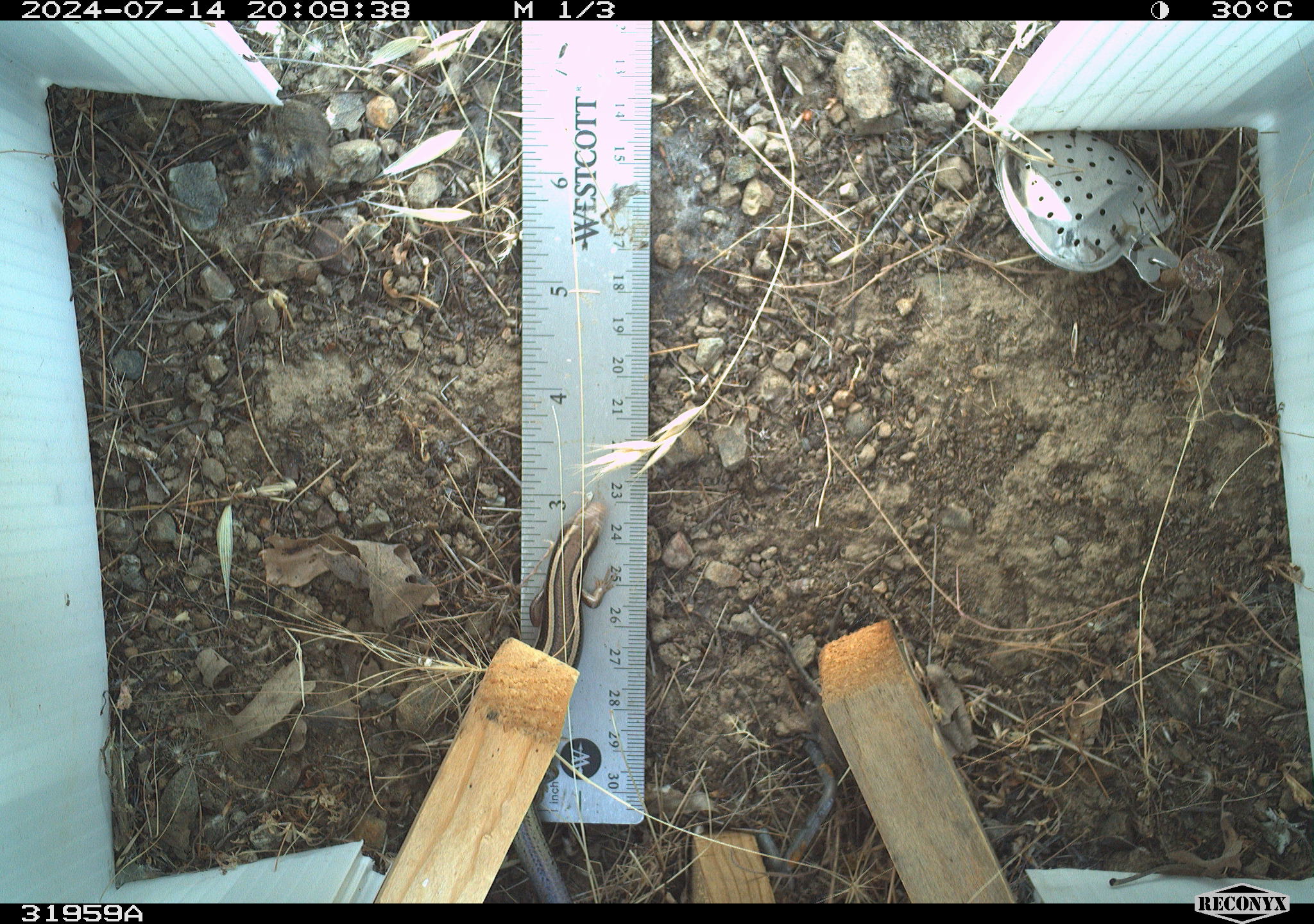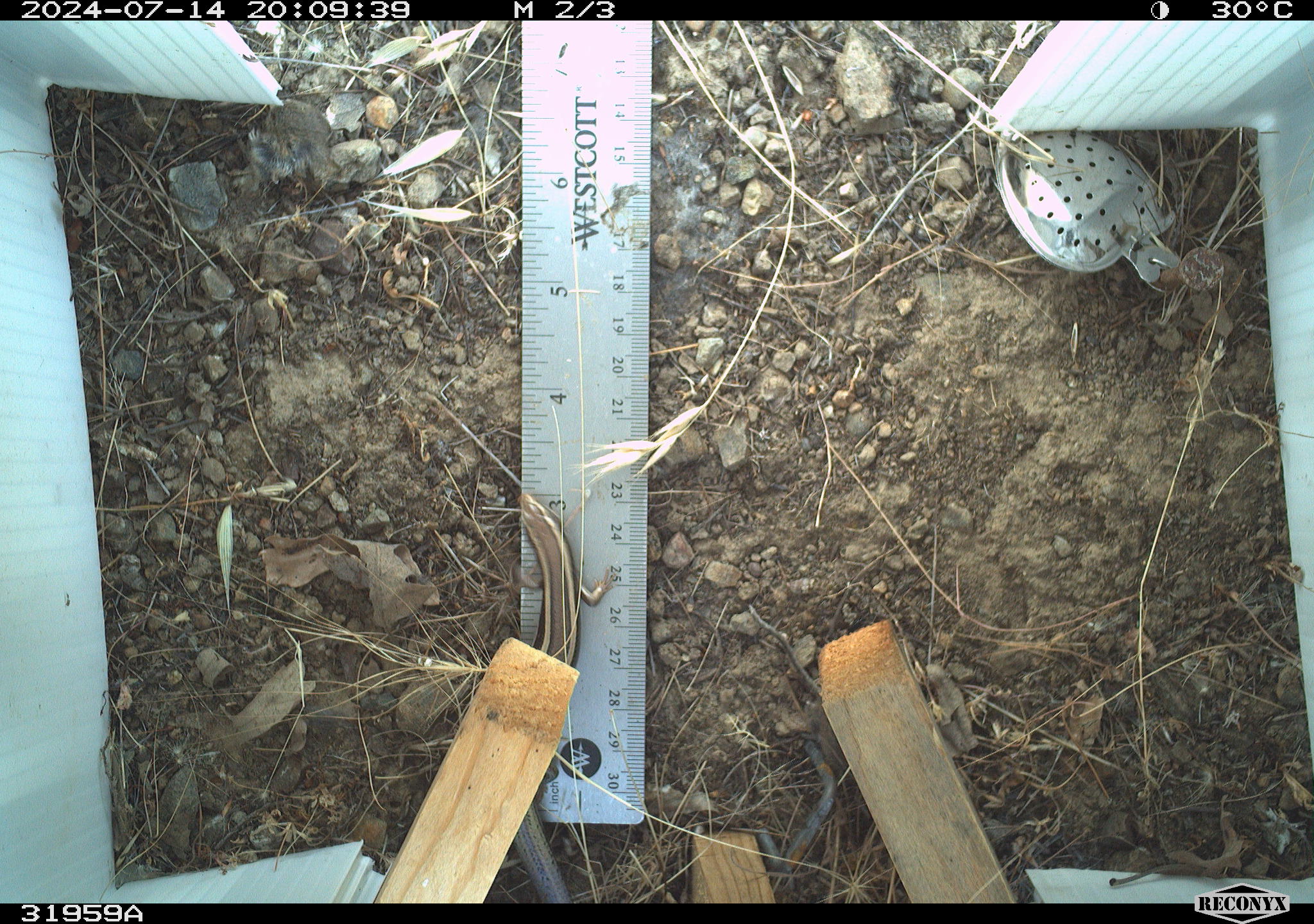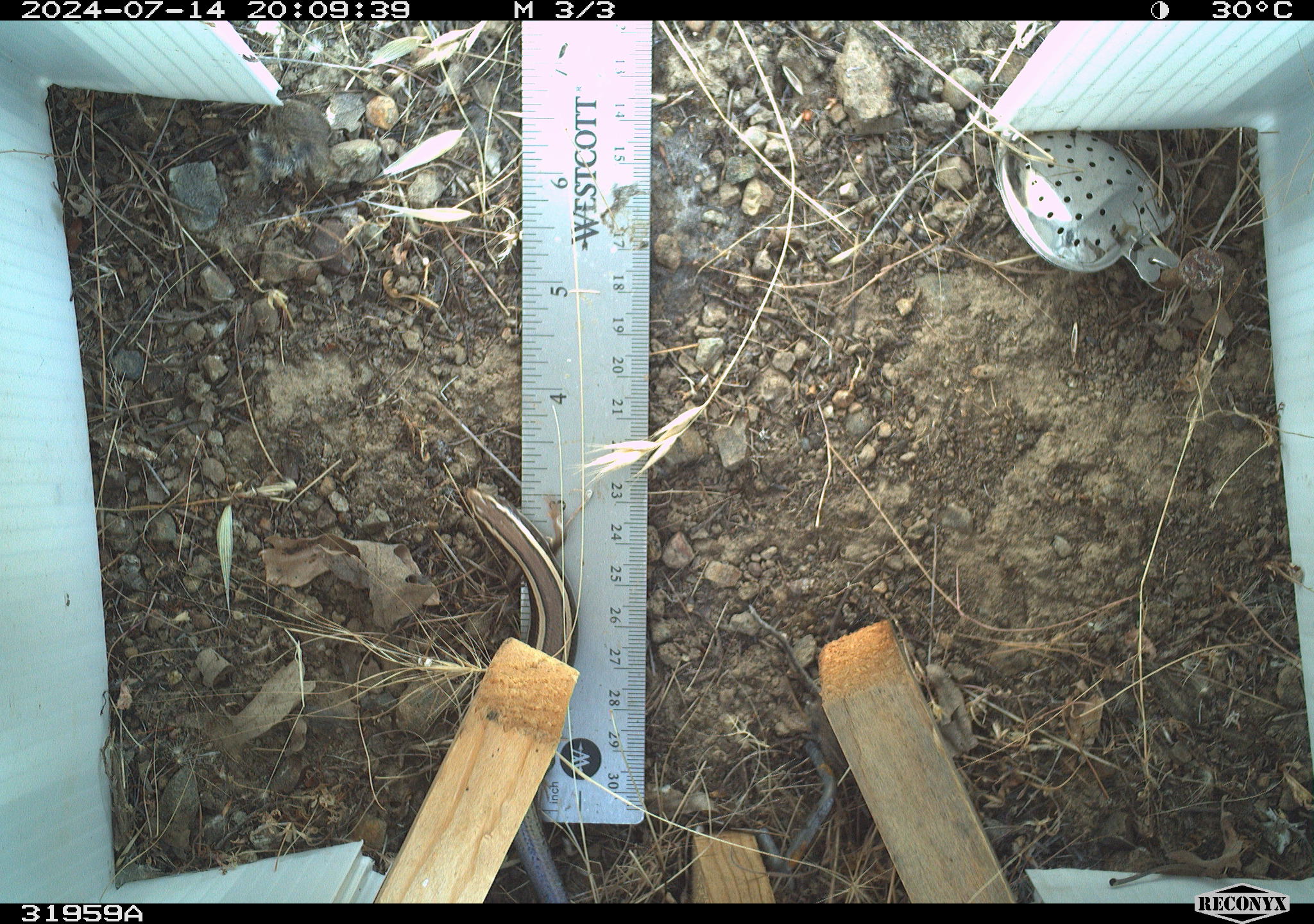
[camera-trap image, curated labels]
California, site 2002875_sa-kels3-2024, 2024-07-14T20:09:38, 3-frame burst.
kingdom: Animalia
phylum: Chordata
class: Reptilia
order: Squamata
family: Scincidae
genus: Plestiodon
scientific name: Plestiodon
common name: blue-tailed skinks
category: plestiodon species